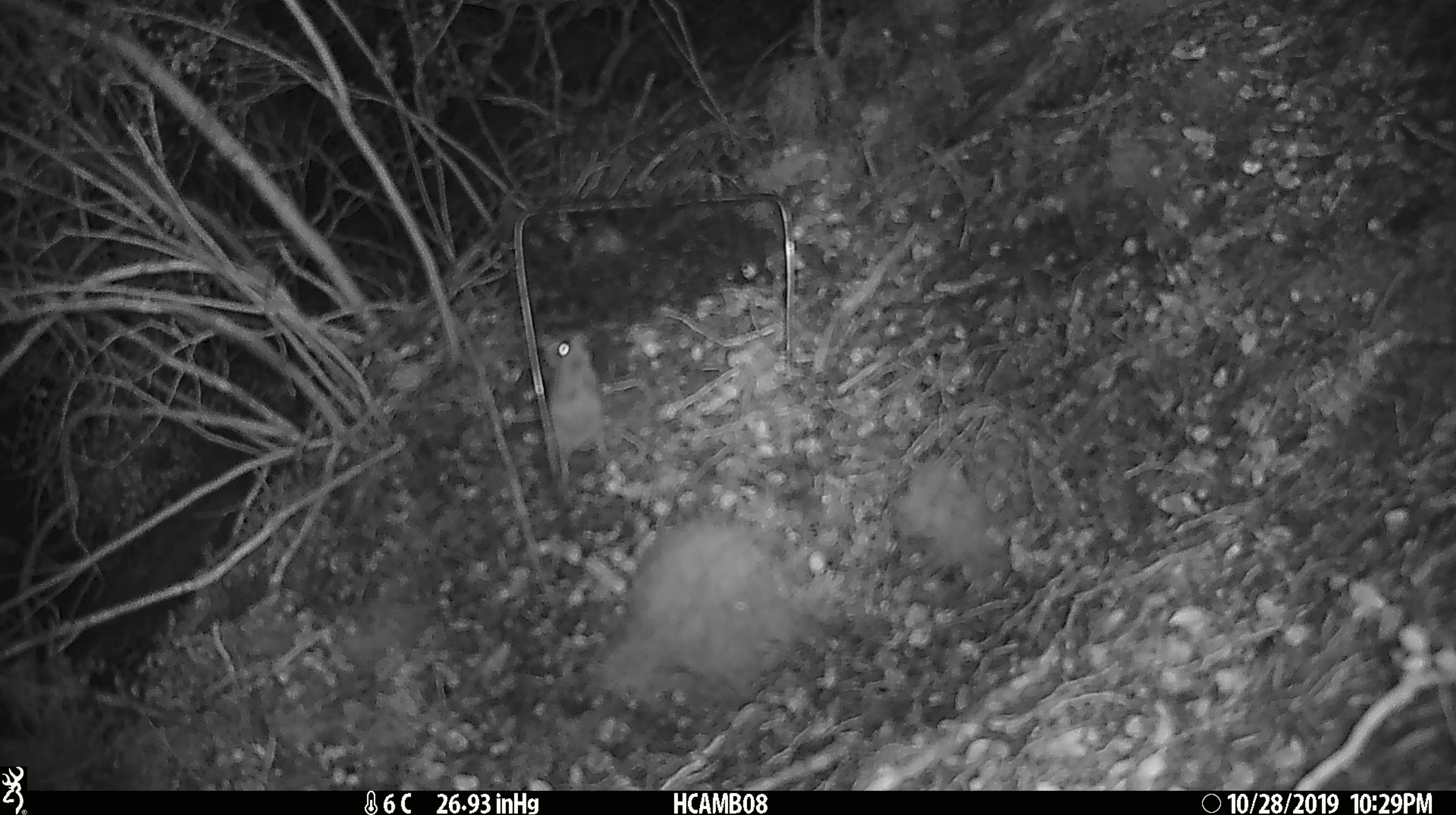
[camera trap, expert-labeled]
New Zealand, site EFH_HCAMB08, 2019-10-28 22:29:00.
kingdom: Animalia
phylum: Chordata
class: Mammalia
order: Rodentia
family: Muridae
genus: Mus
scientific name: Mus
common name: mouse